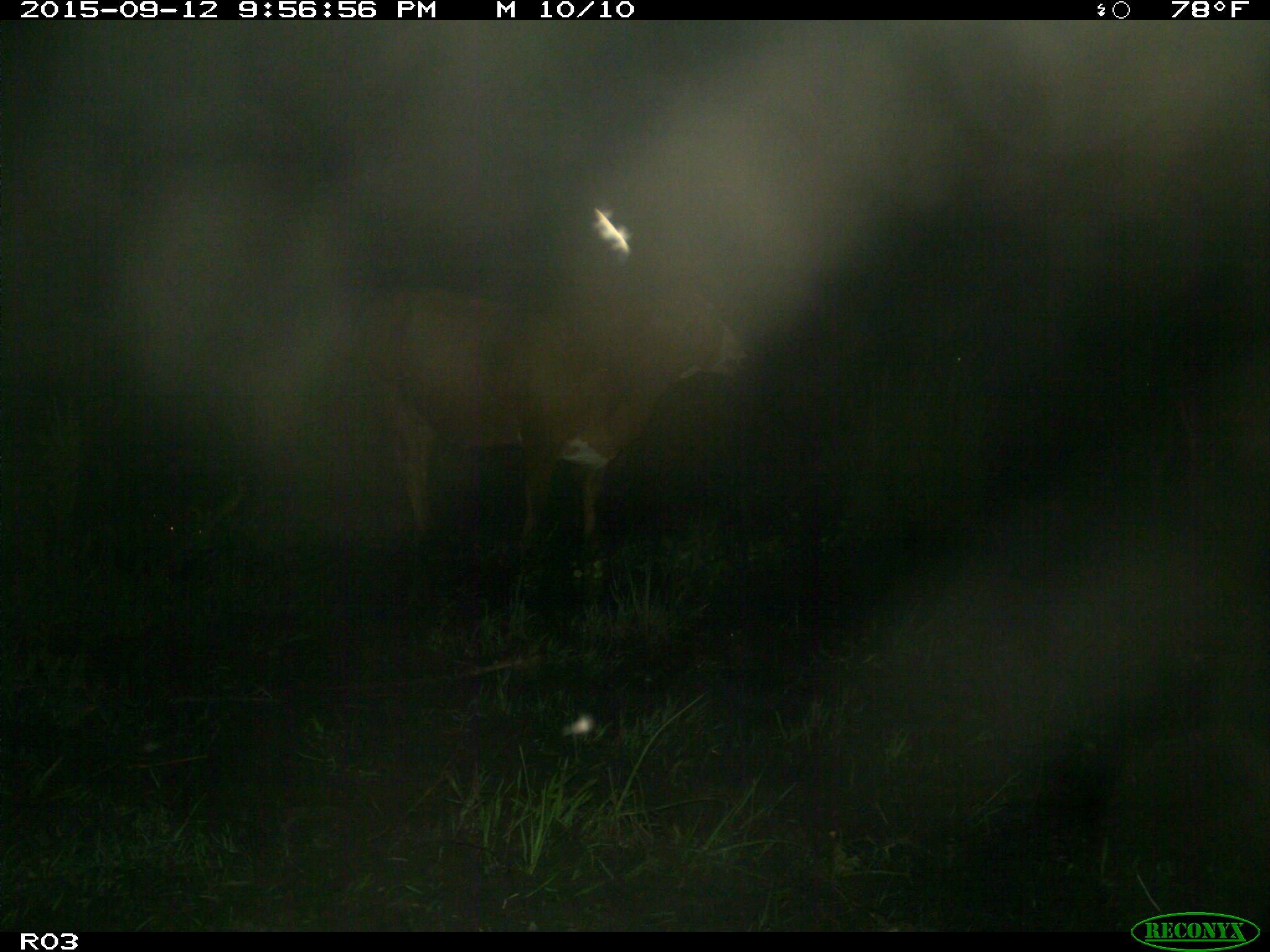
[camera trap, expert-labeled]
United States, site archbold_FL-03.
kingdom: Animalia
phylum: Chordata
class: Mammalia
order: Artiodactyla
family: Bovidae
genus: Bos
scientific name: Bos taurus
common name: domestic cow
Bos taurus (domestic cow).